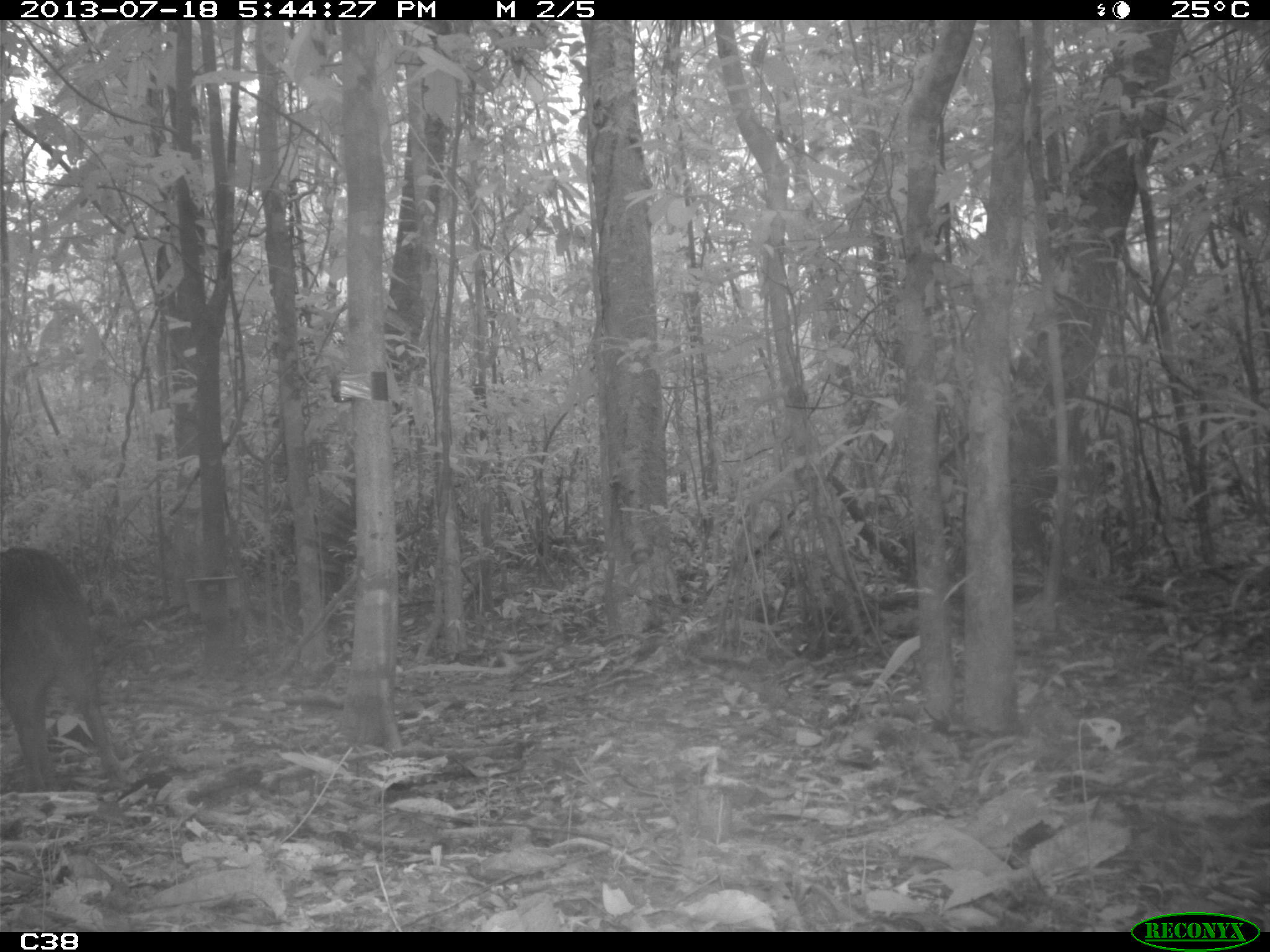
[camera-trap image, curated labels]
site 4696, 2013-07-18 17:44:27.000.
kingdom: Animalia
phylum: Chordata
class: Mammalia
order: Artiodactyla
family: Tayassuidae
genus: Tayassu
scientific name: Tayassu pecari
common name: white-lipped peccary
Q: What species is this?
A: Tayassu pecari (white-lipped peccary).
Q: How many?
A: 3.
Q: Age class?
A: Adult.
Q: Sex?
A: Male.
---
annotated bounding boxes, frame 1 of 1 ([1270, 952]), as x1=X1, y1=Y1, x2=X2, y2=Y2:
tayassu pecari: x1=0, y1=537, x2=132, y2=798